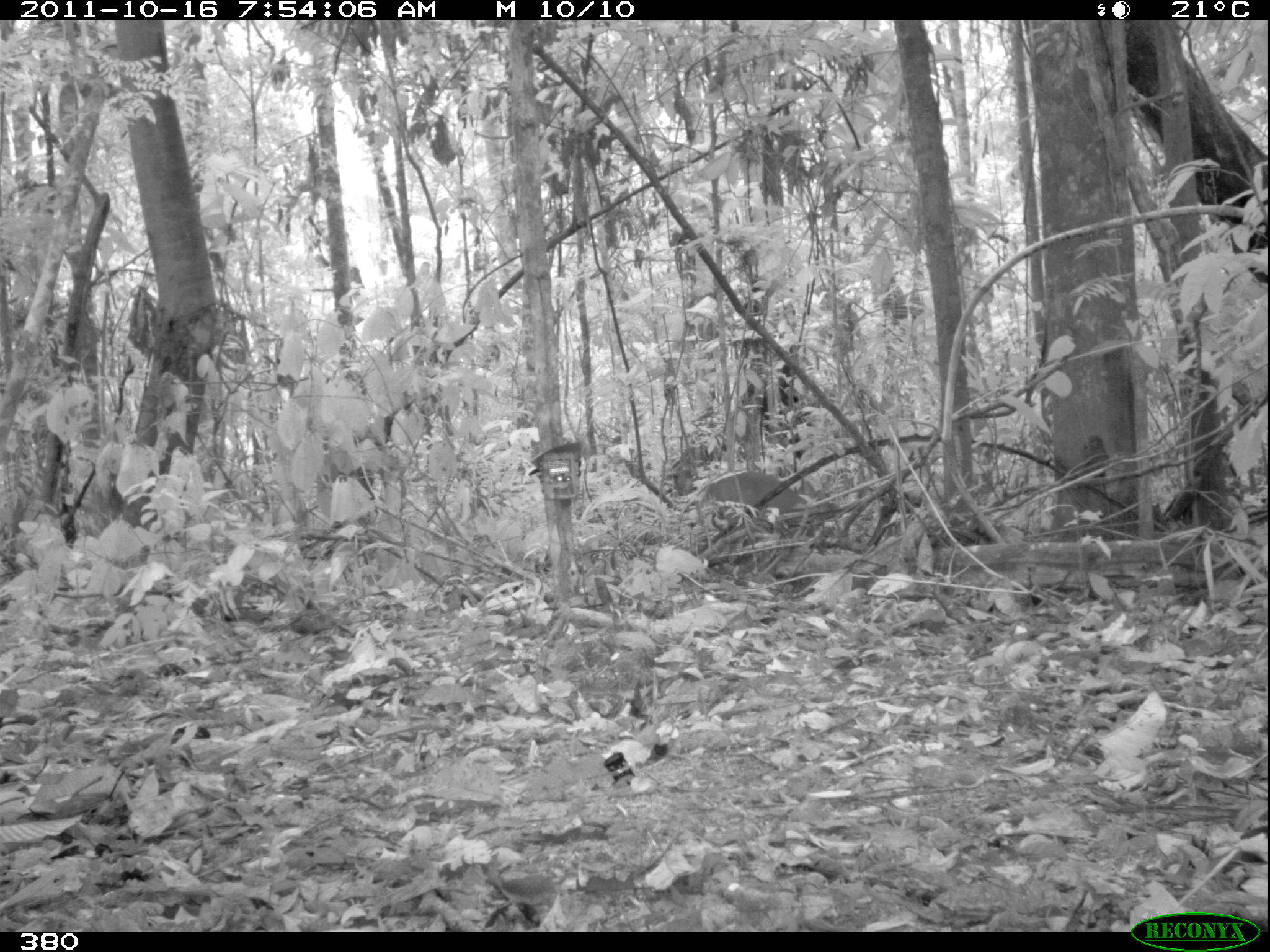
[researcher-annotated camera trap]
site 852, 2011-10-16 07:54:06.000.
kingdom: Animalia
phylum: Chordata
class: Mammalia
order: Artiodactyla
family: Cervidae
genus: Mazama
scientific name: Mazama americana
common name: red brocket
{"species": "Mazama americana (red brocket)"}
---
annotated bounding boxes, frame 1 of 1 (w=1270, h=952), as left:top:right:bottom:
mazama americana: 698:470:836:527